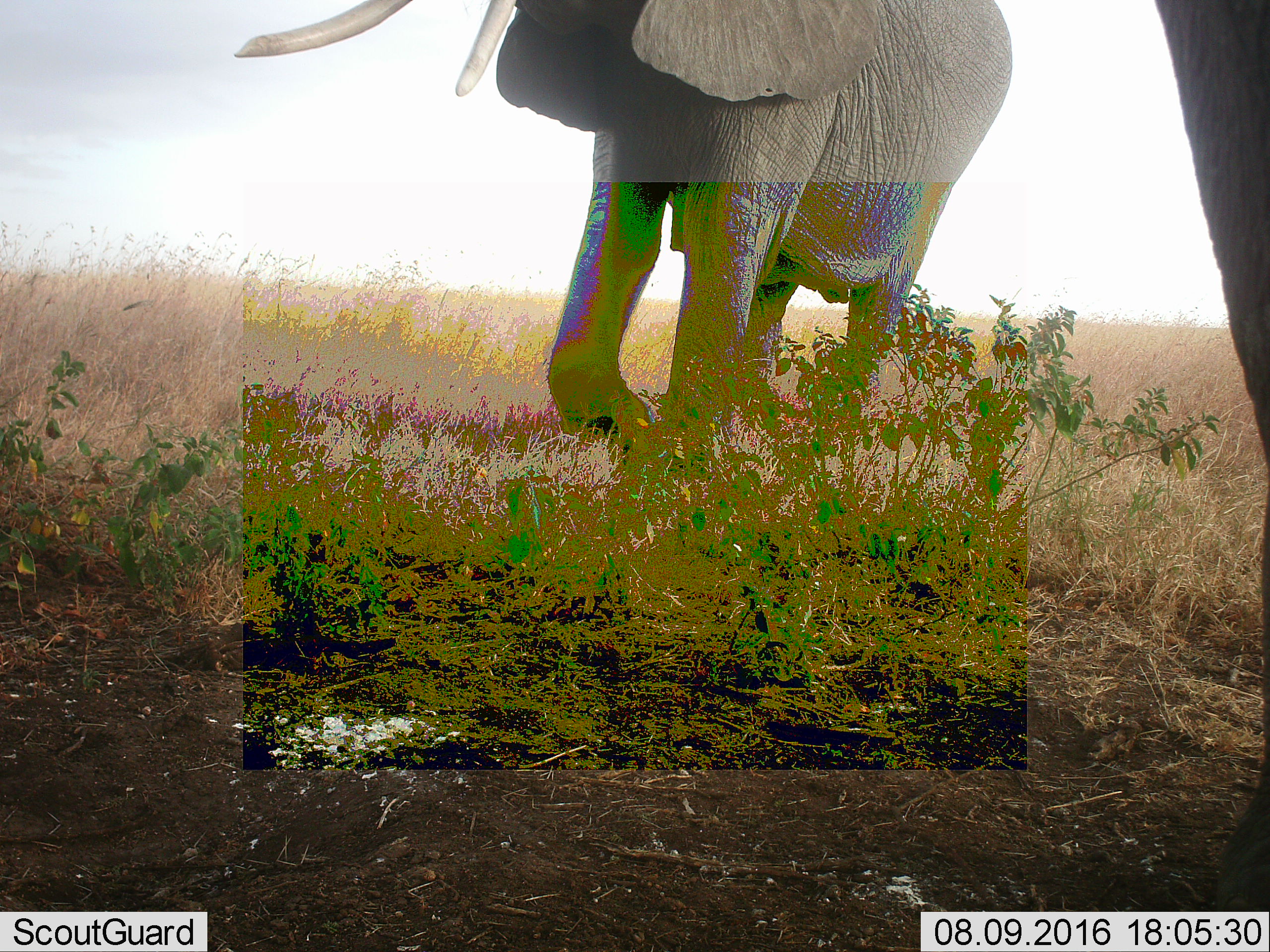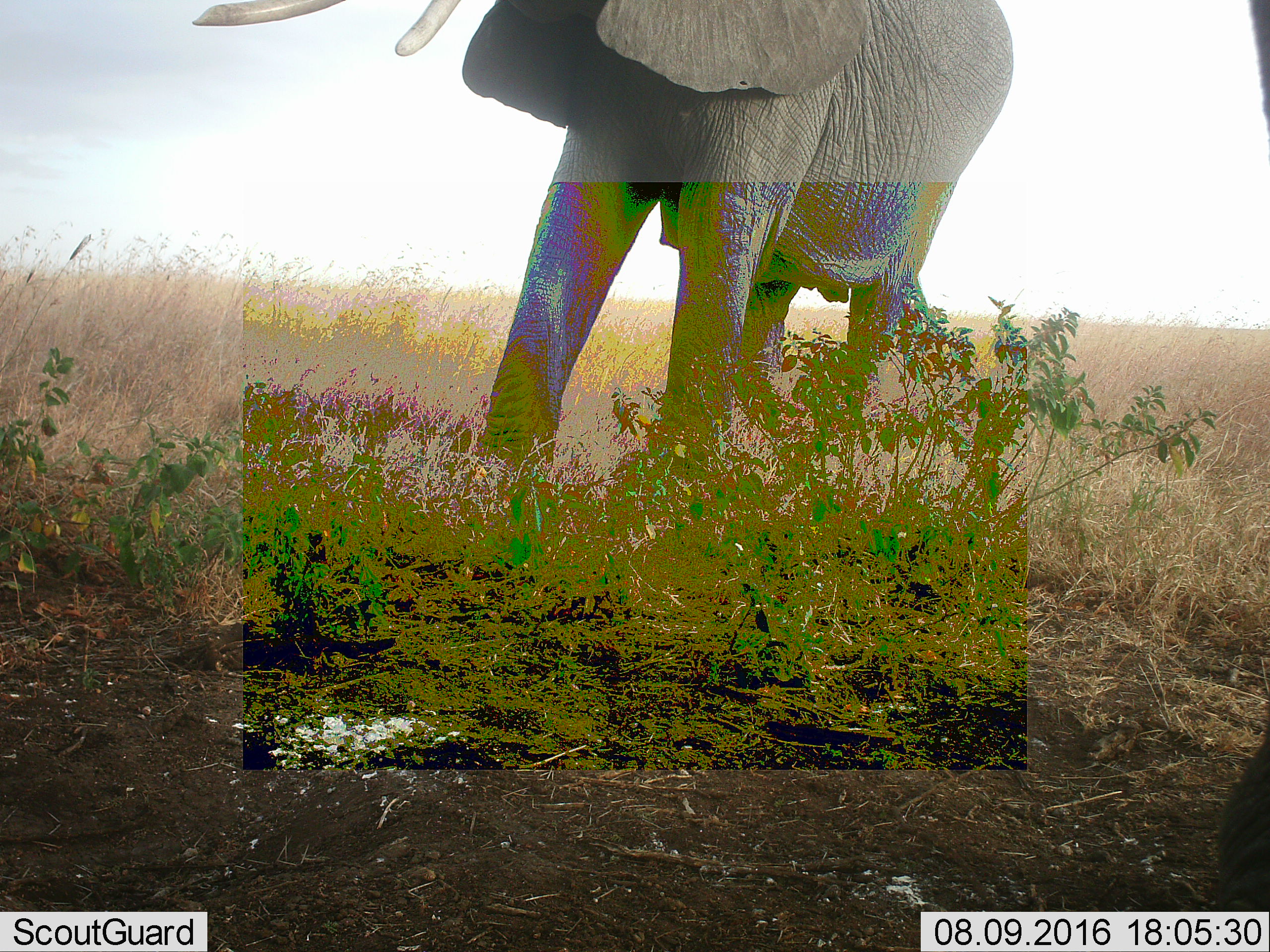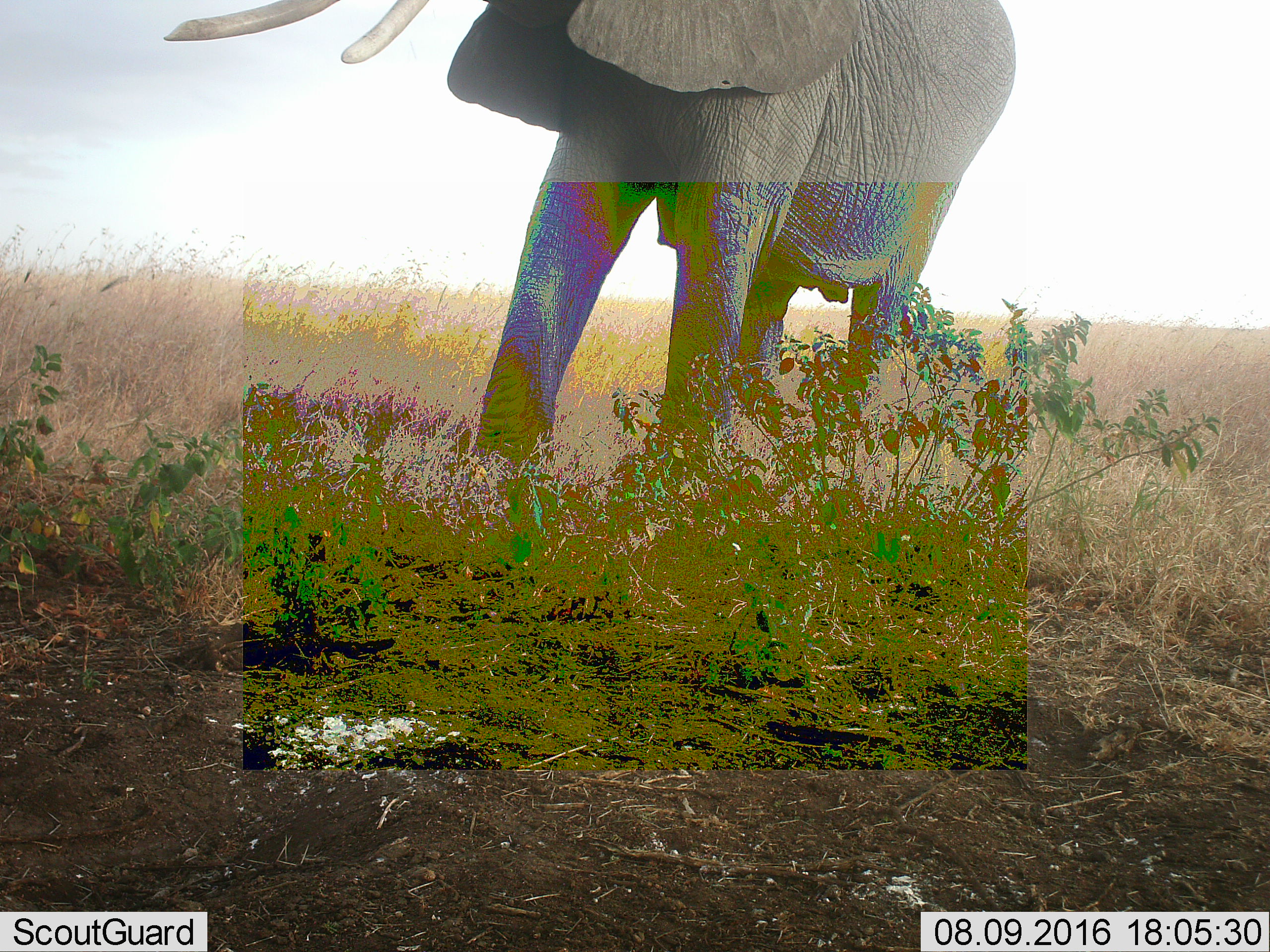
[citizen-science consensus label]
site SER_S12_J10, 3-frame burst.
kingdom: Animalia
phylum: Chordata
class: Mammalia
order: Proboscidea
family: Elephantidae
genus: Loxodonta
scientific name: Loxodonta africana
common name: african bush elephant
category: elephant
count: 2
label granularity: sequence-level